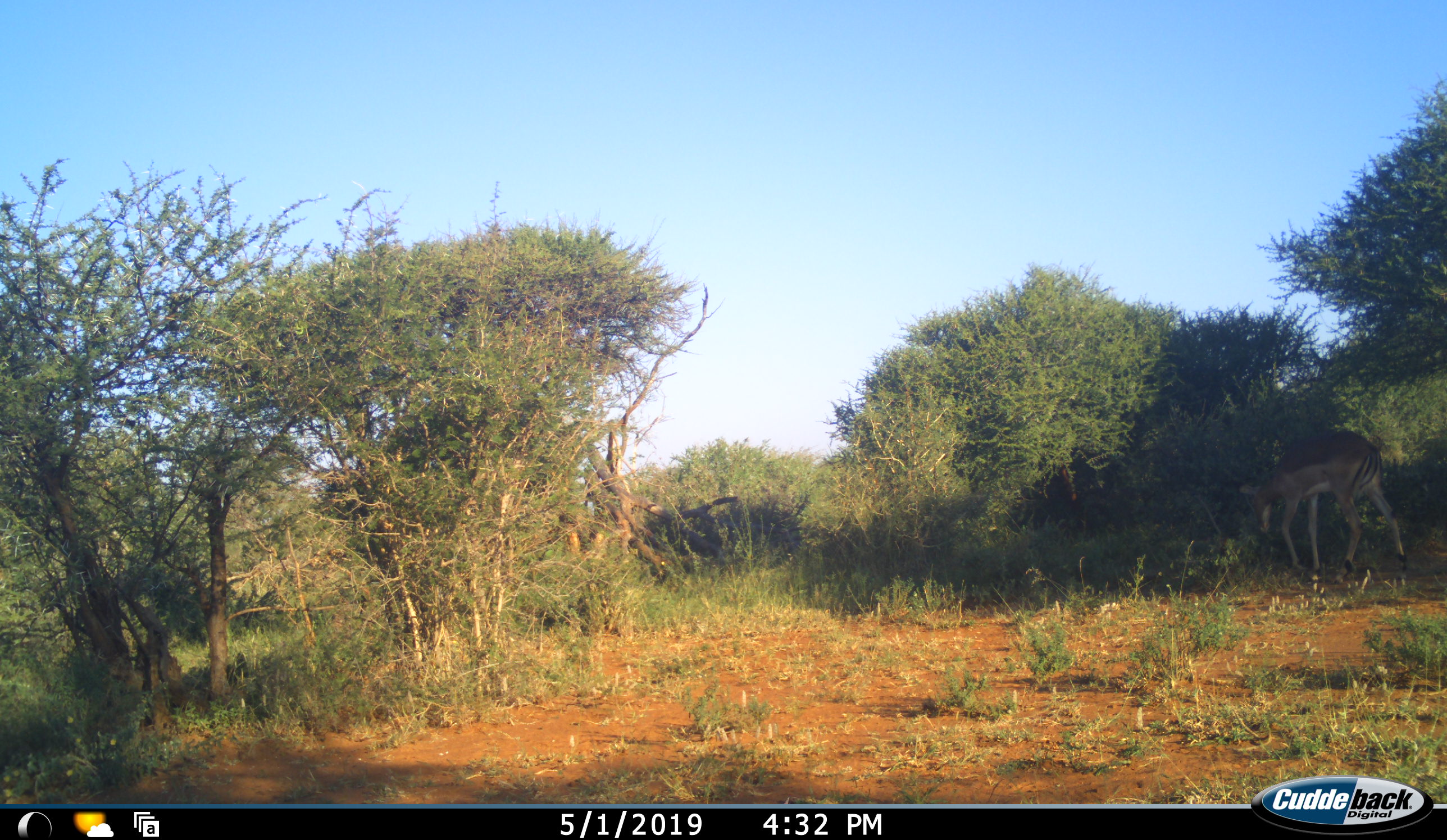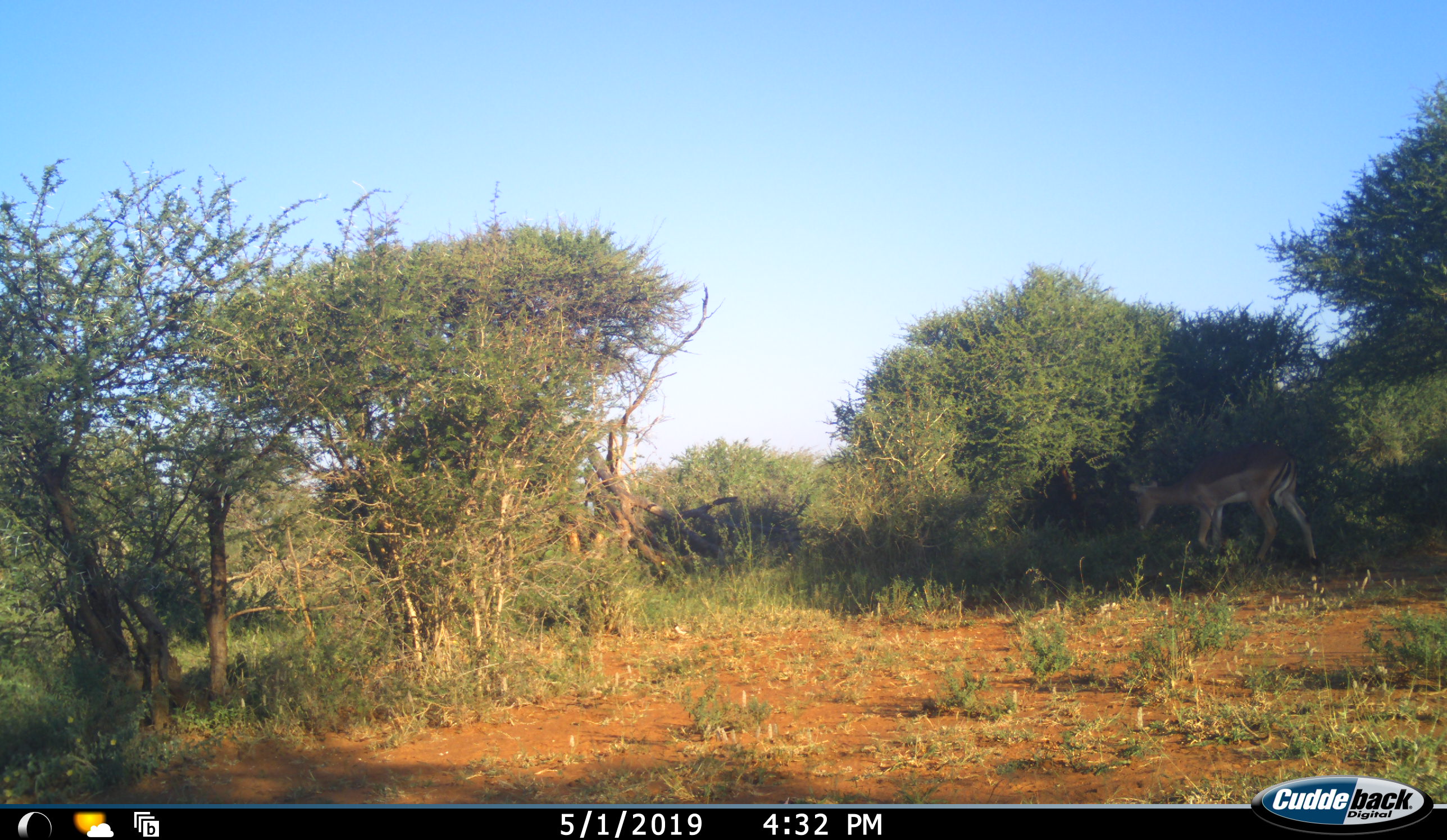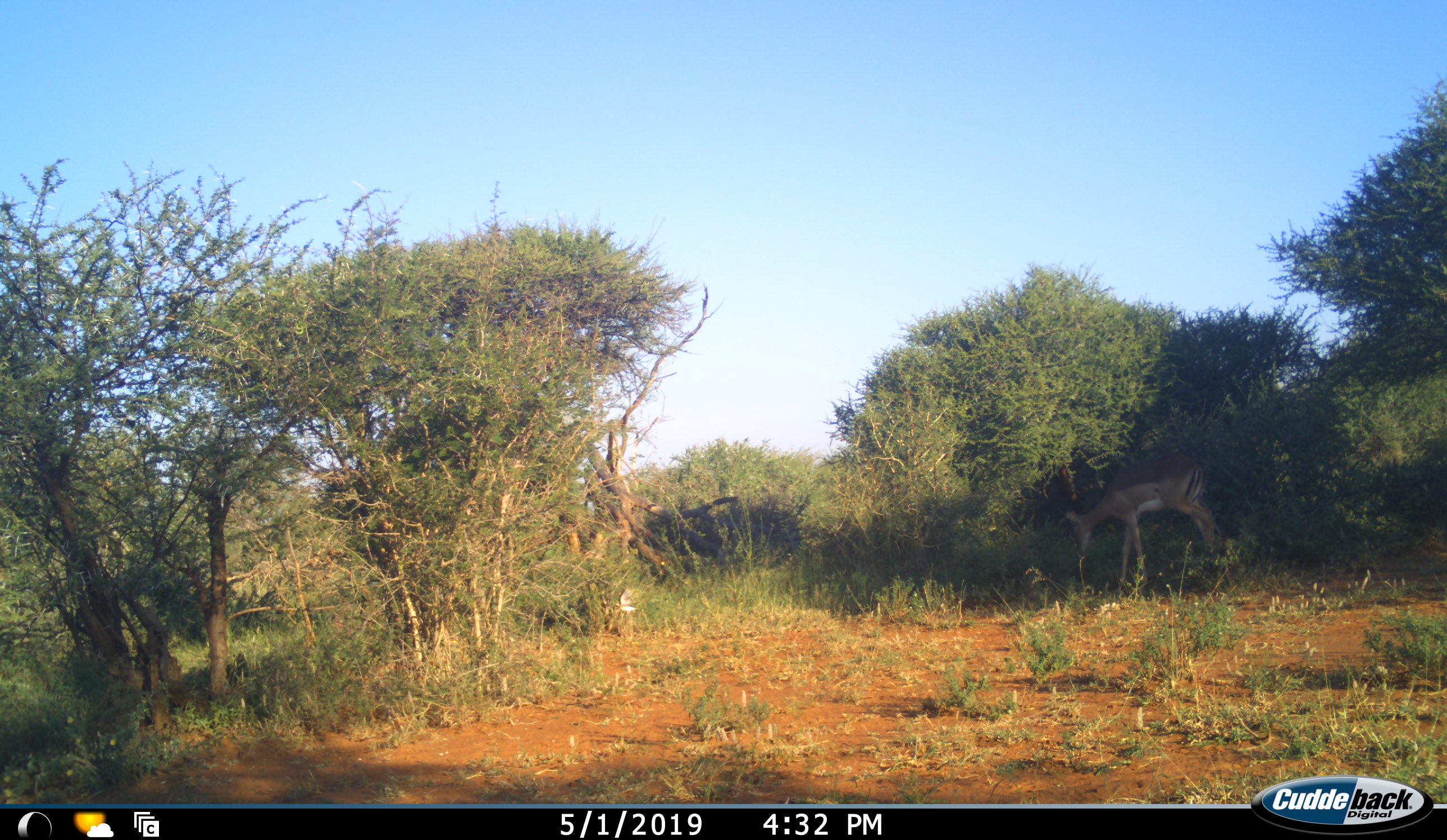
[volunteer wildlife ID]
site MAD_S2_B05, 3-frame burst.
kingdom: Animalia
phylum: Chordata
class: Mammalia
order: Artiodactyla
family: Bovidae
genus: Aepyceros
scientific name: Aepyceros melampus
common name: impala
Impala (Aepyceros melampus), count 1. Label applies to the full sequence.